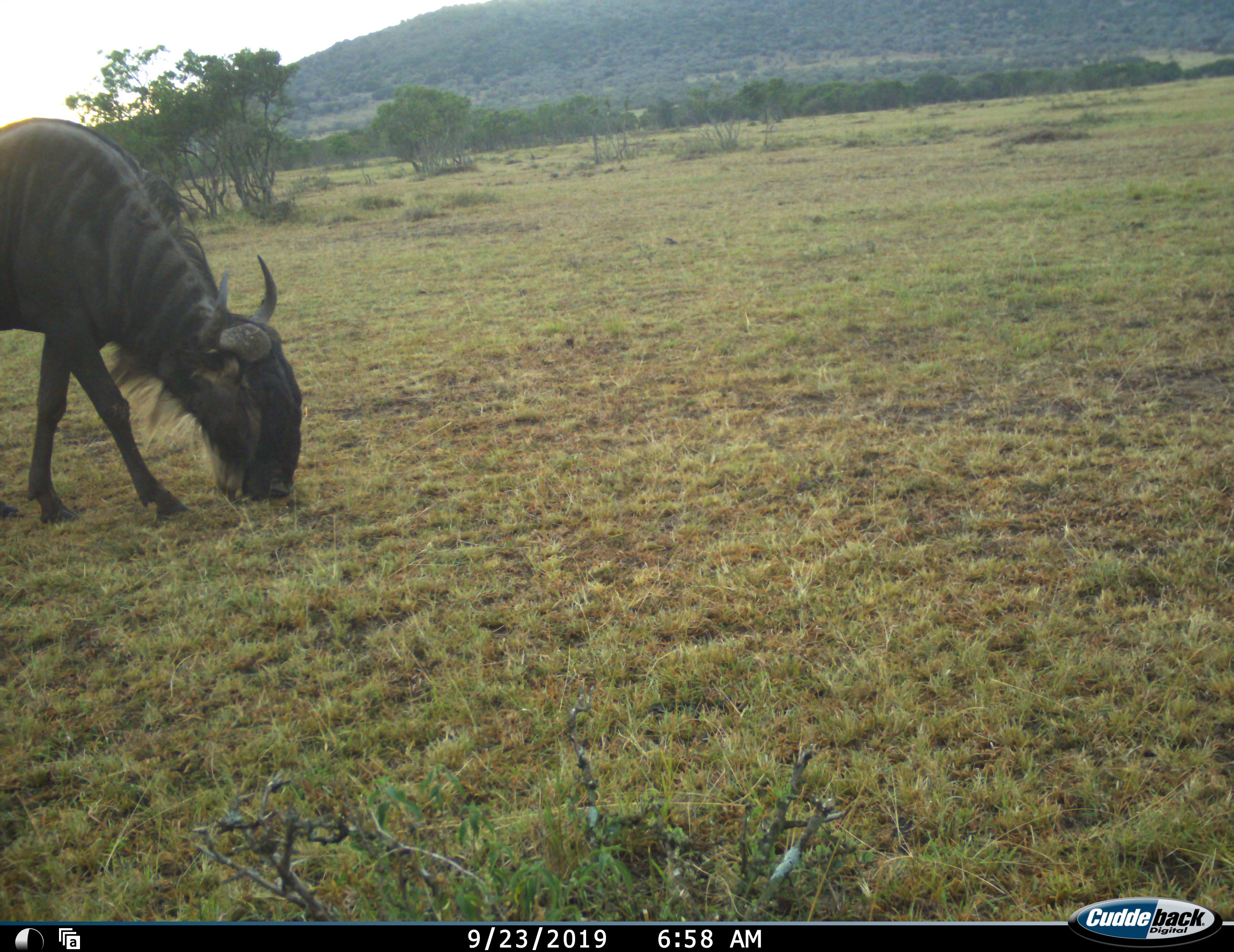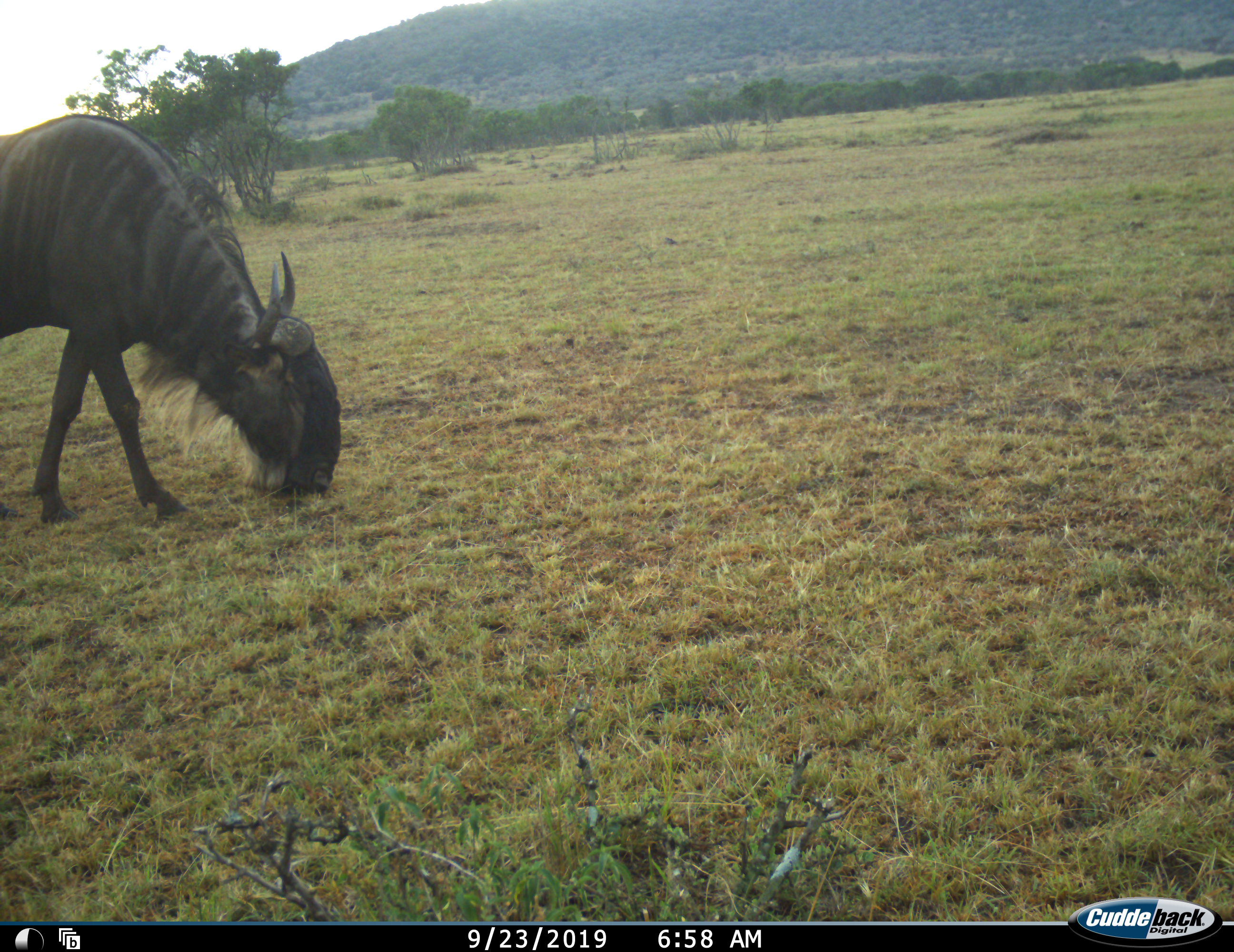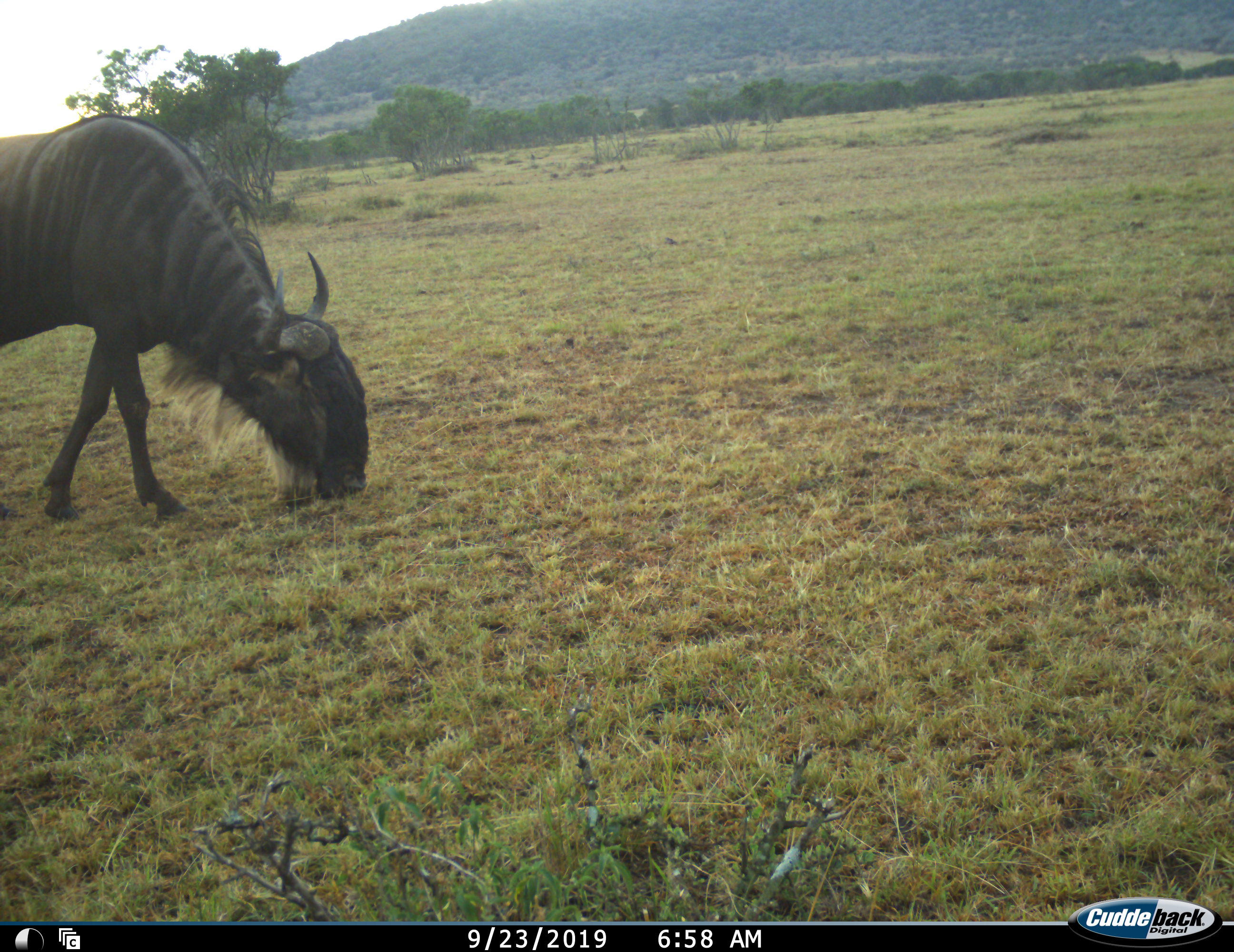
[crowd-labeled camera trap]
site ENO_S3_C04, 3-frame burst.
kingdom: Animalia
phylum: Chordata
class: Mammalia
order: Artiodactyla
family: Bovidae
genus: Connochaetes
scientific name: Connochaetes taurinus taurinus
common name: blue wildebeest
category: wildebeestblue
Wildebeestblue (blue wildebeest) (Connochaetes taurinus taurinus), count 1. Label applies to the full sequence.